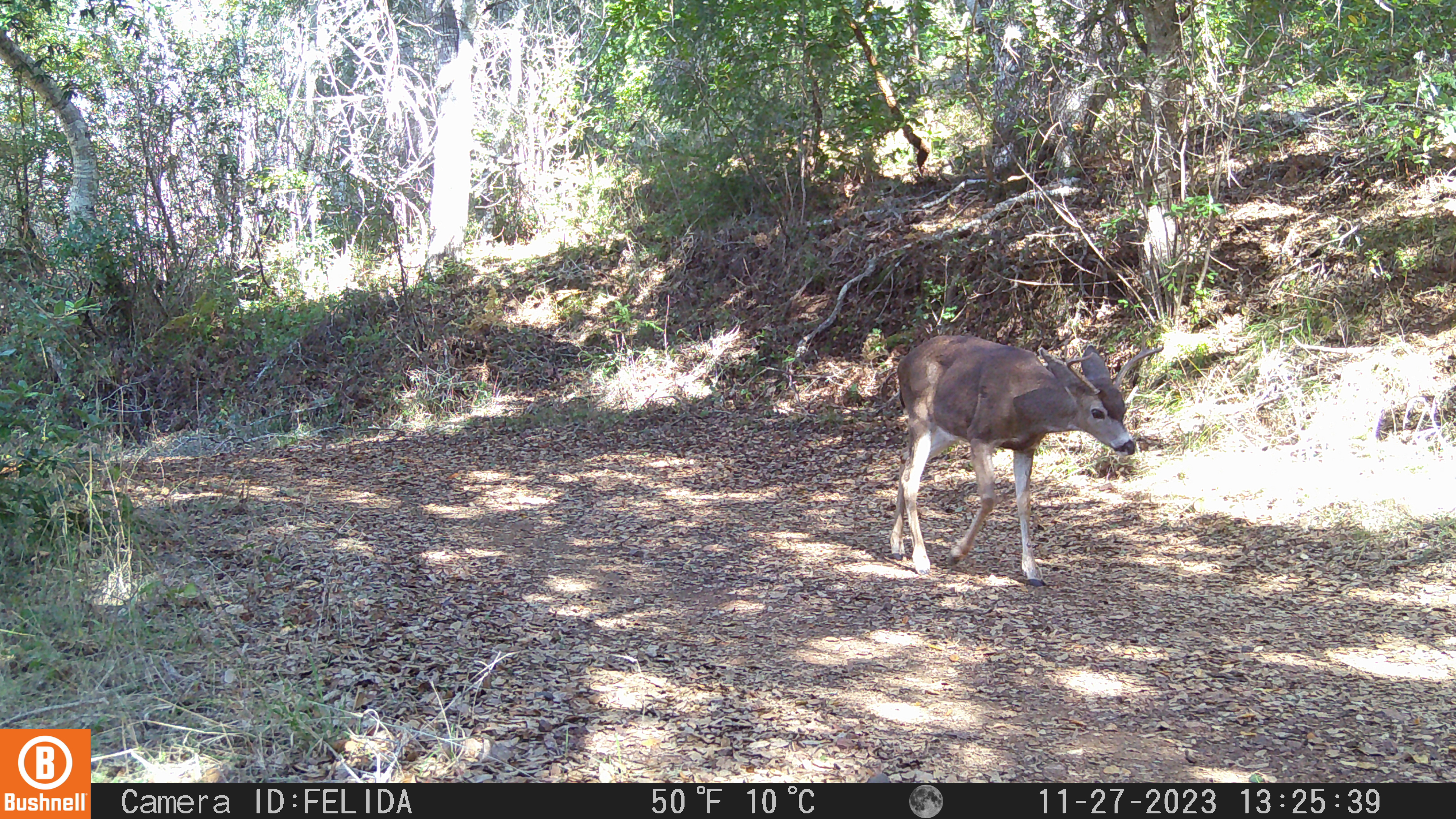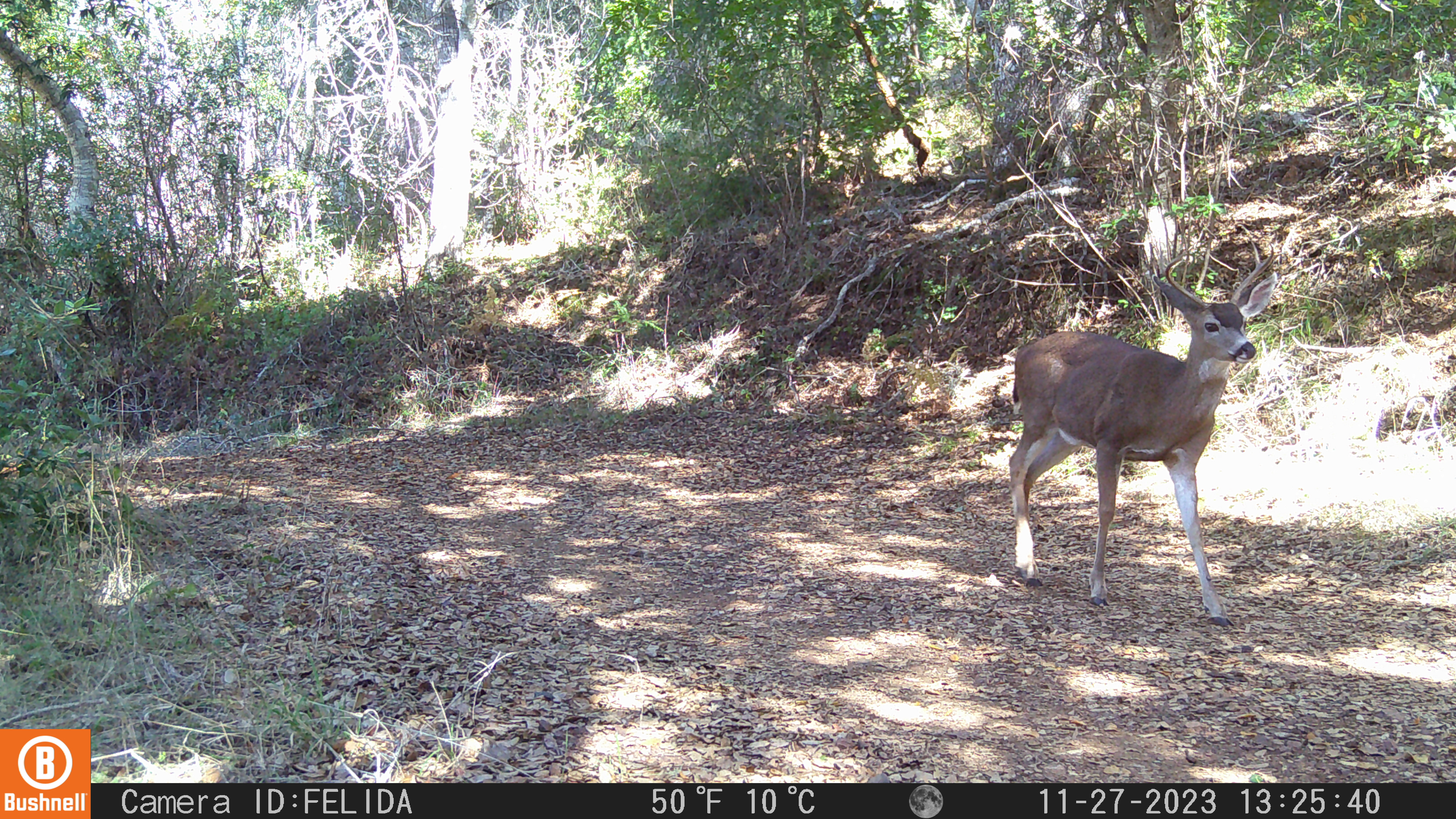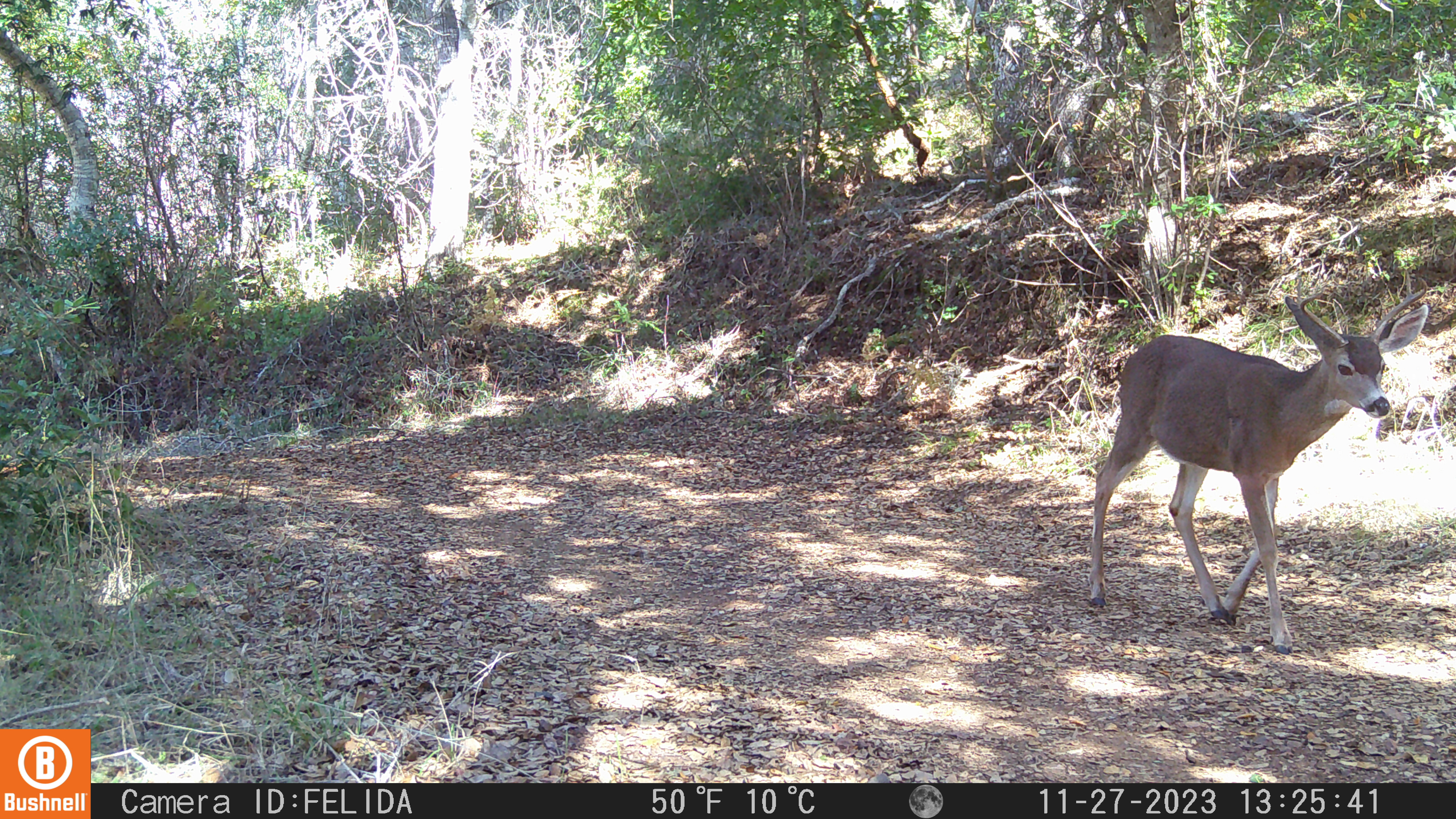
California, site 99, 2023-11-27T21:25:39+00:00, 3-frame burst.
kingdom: Animalia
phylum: Chordata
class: Mammalia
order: Artiodactyla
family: Cervidae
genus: Odocoileus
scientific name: Odocoileus hemionus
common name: mule deer